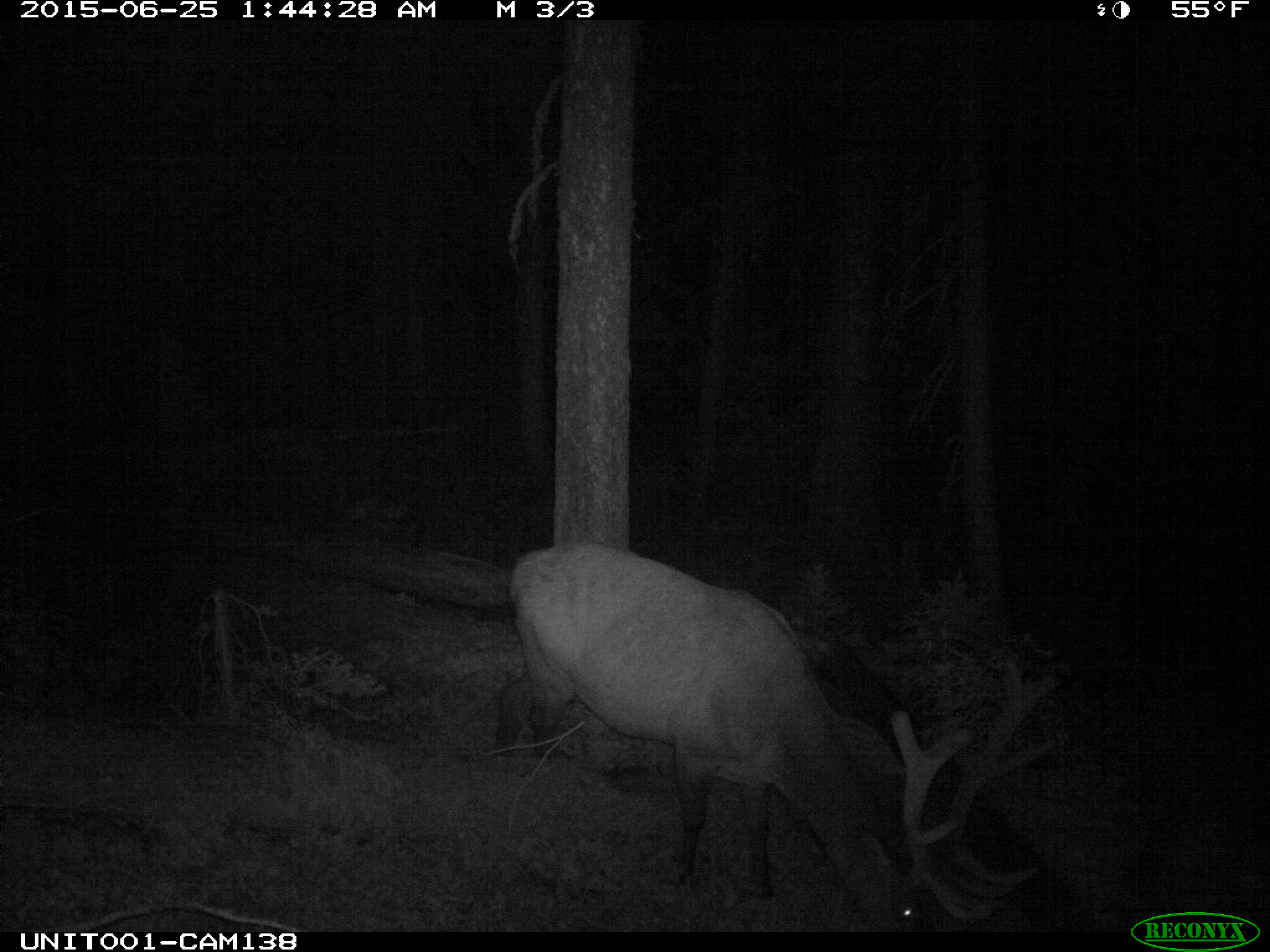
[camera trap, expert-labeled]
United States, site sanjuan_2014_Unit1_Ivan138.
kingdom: Animalia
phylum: Chordata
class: Mammalia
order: Artiodactyla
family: Cervidae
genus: Cervus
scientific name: Cervus elaphus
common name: red deer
Cervus elaphus (red deer).